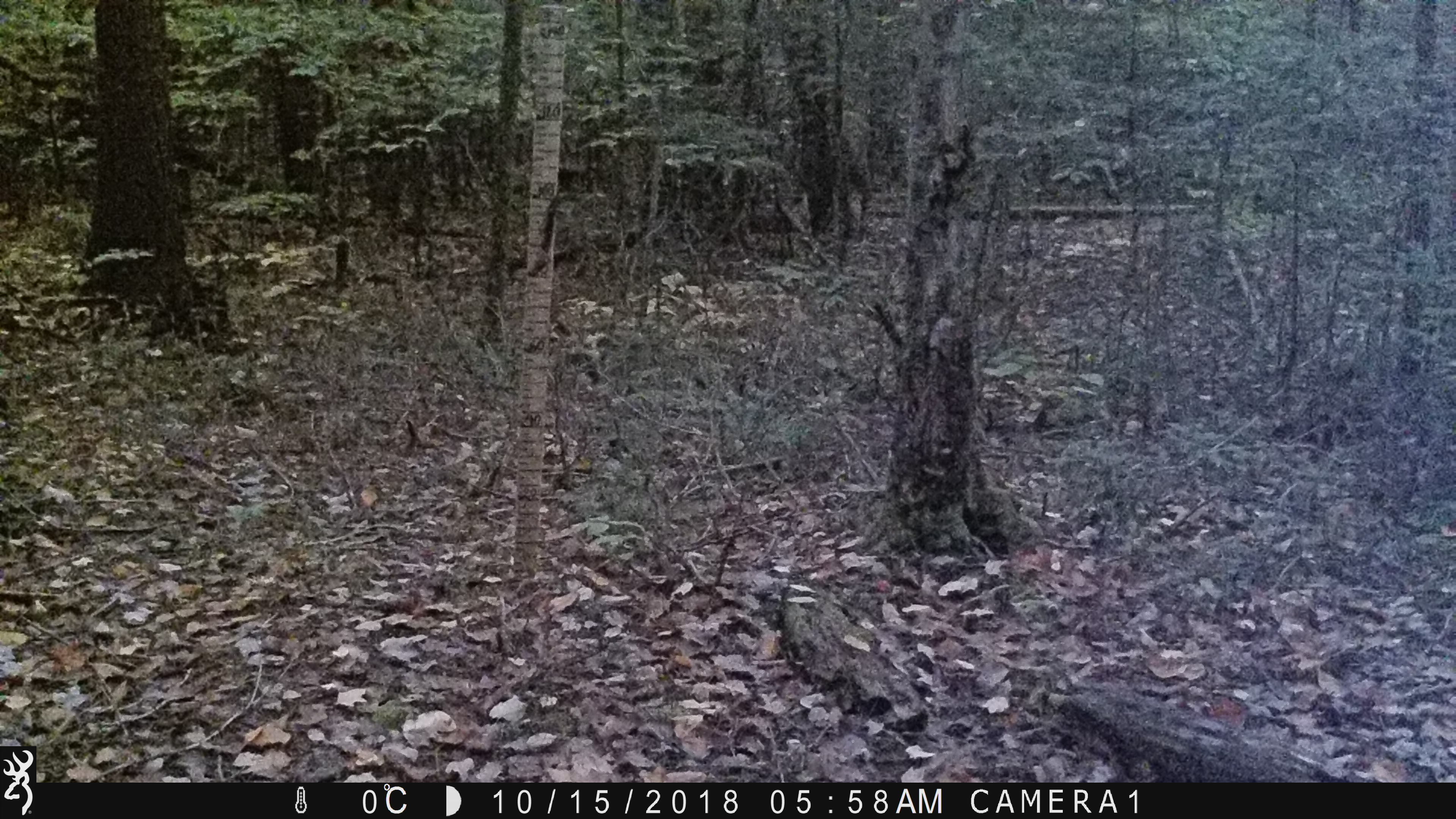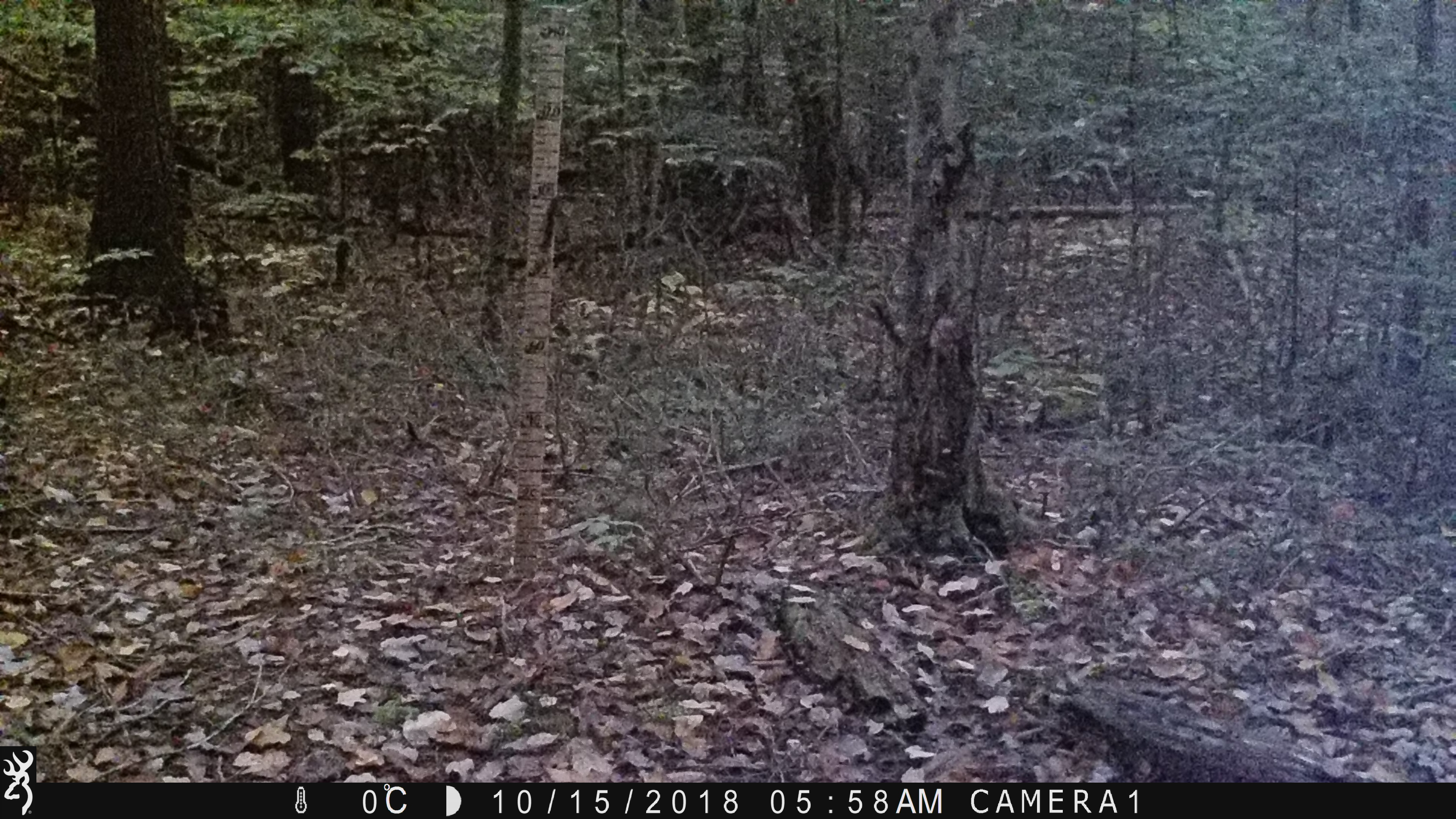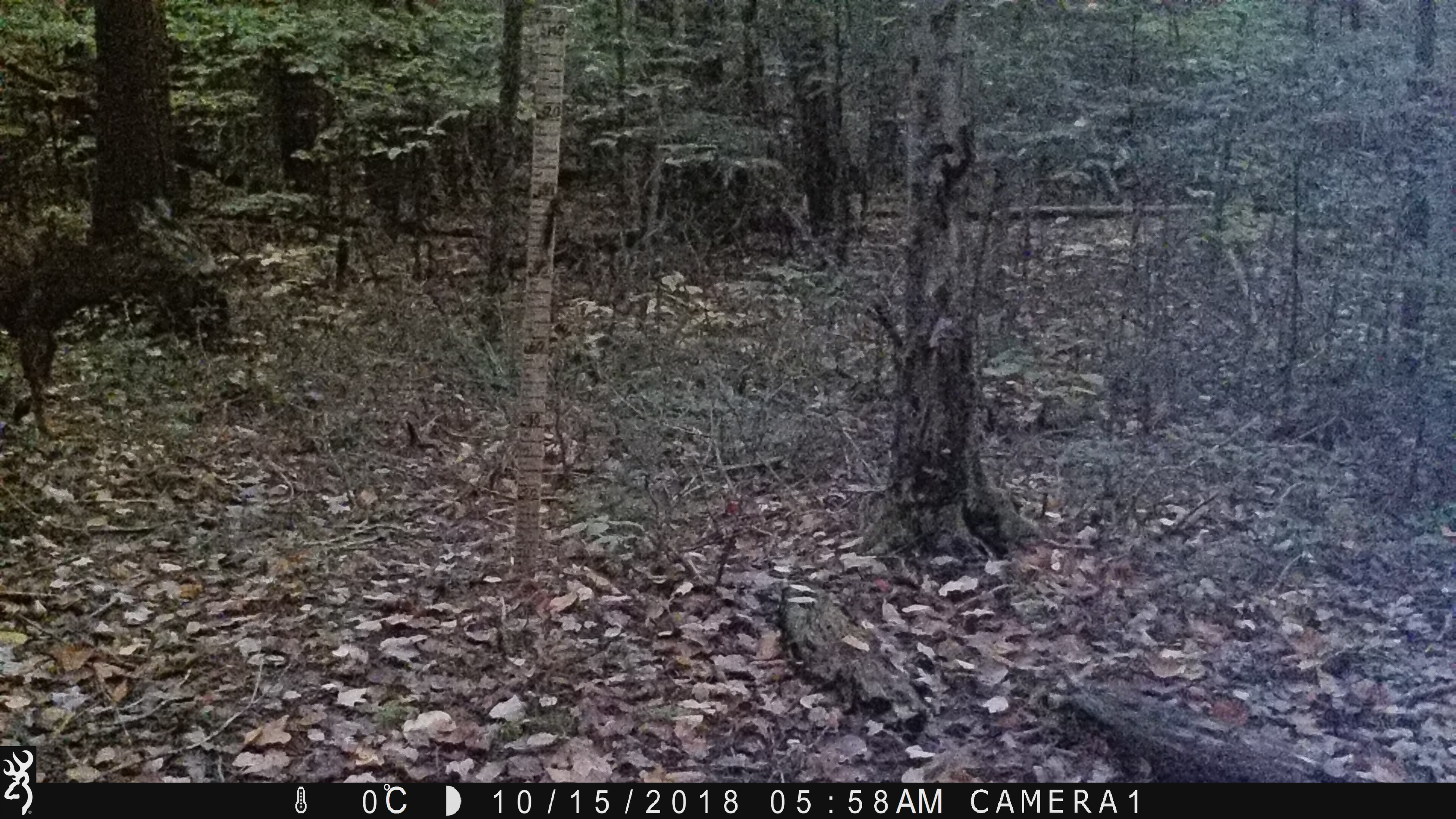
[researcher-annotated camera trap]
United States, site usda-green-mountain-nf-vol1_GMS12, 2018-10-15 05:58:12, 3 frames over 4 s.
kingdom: Animalia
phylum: Chordata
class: Mammalia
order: Artiodactyla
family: Cervidae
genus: Odocoileus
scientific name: Odocoileus virginianus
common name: white-tailed deer